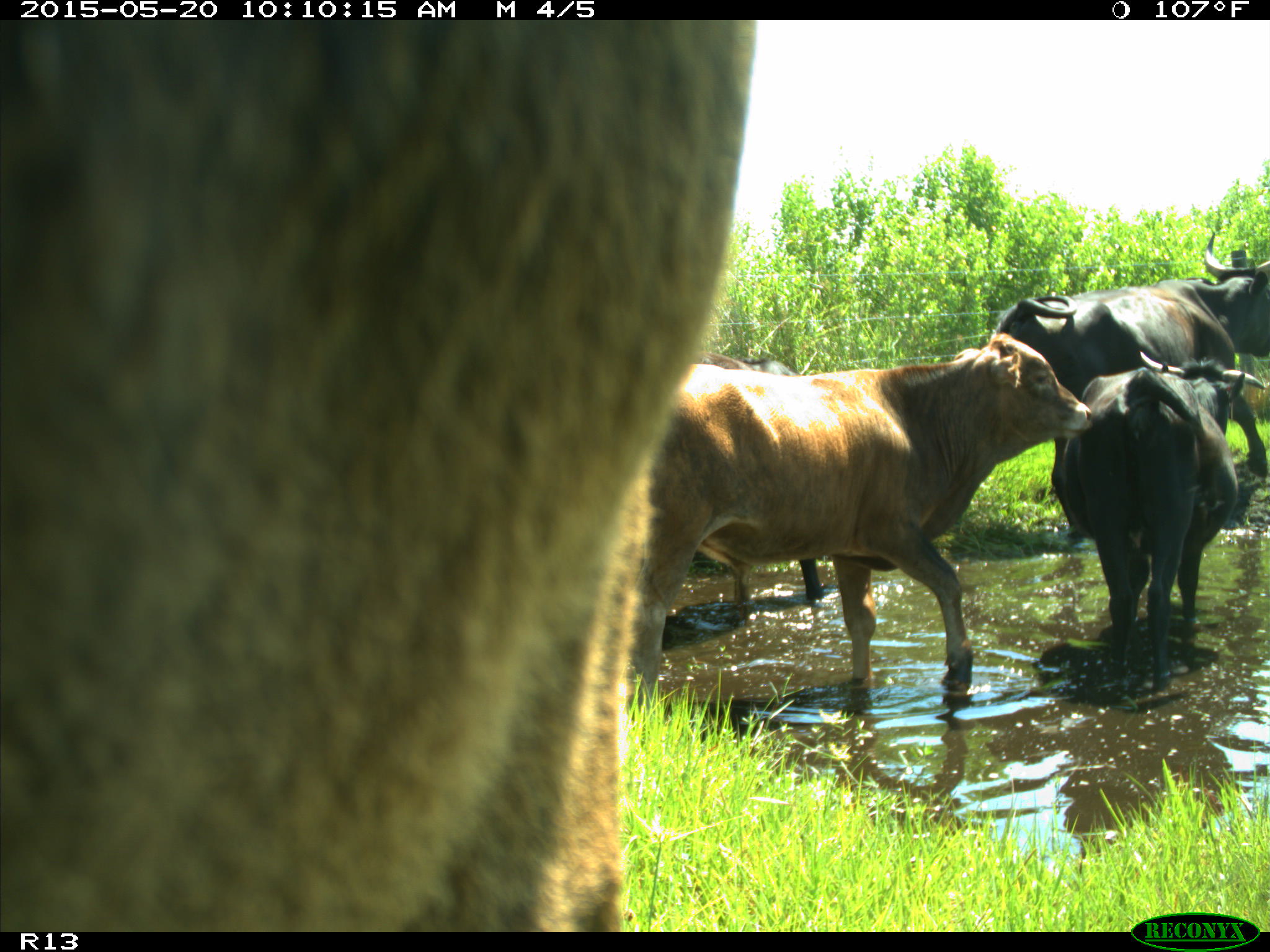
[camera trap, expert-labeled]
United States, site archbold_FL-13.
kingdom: Animalia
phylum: Chordata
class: Mammalia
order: Artiodactyla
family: Bovidae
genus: Bos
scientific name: Bos taurus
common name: domestic cow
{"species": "Bos taurus (domestic cow)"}